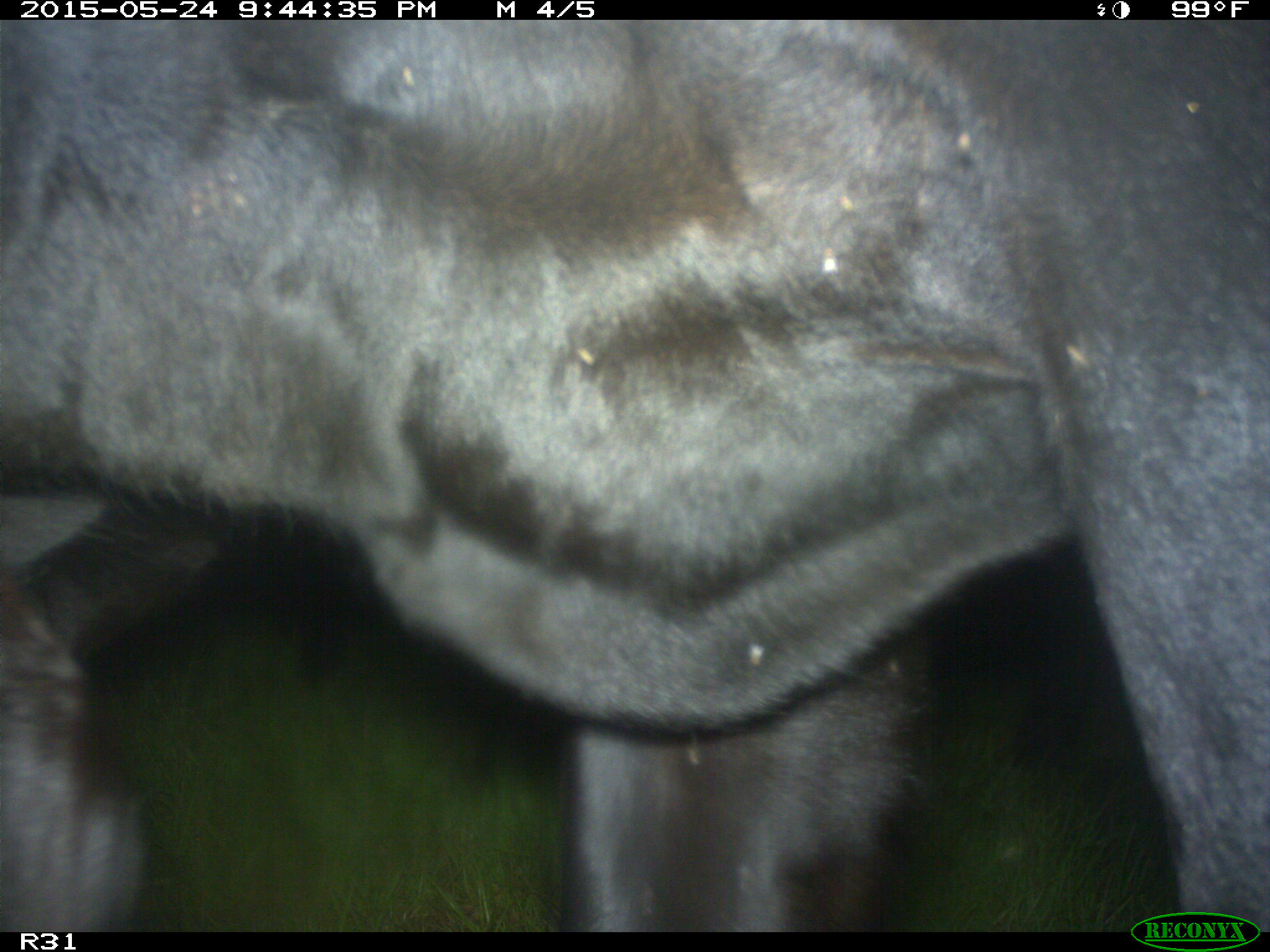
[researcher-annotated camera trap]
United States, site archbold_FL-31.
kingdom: Animalia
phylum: Chordata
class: Mammalia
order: Artiodactyla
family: Bovidae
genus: Bos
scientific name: Bos taurus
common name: domestic cow